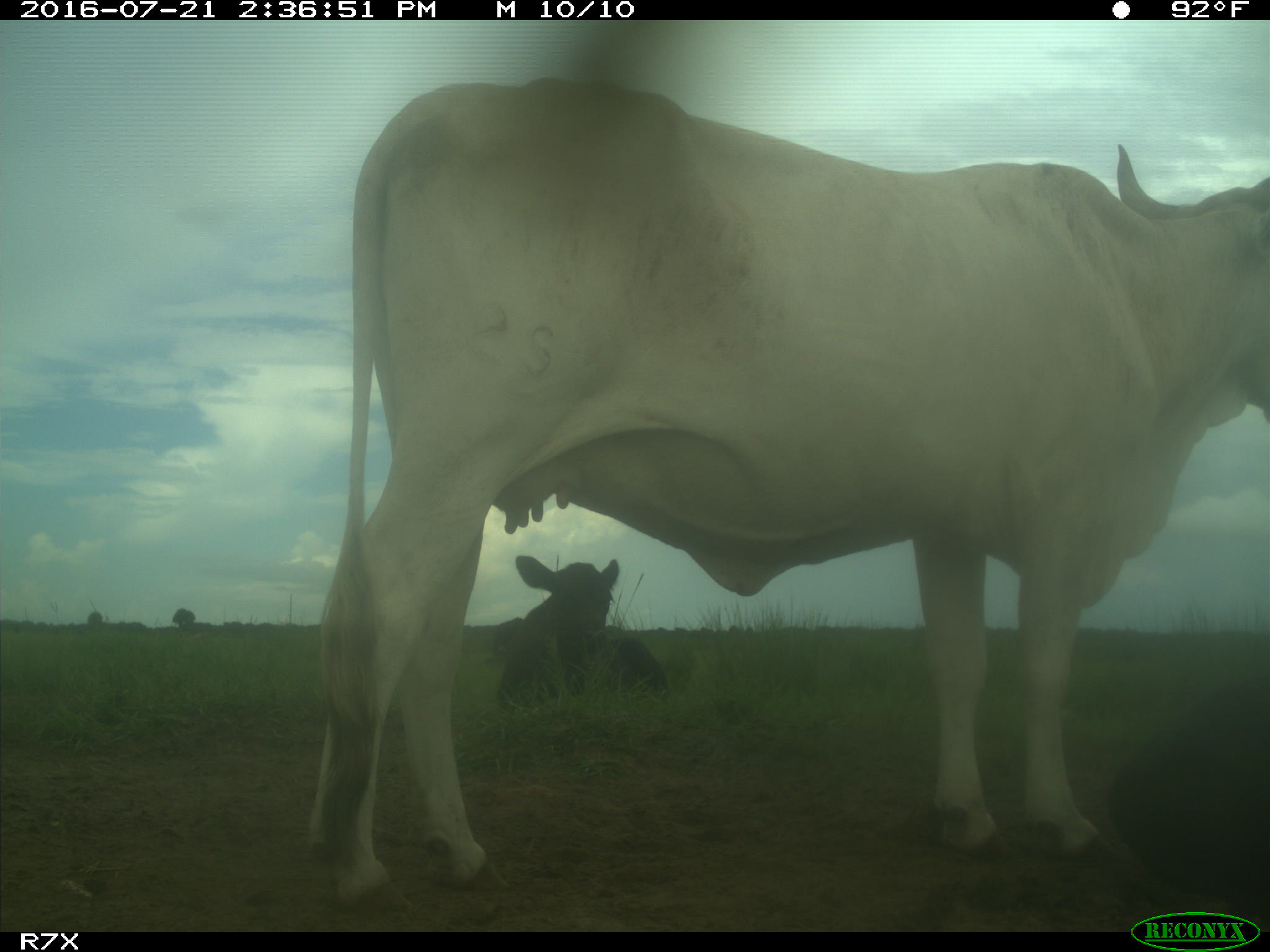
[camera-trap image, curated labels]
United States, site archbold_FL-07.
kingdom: Animalia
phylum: Chordata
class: Mammalia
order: Artiodactyla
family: Bovidae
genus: Bos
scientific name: Bos taurus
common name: domestic cow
Bos taurus (domestic cow).